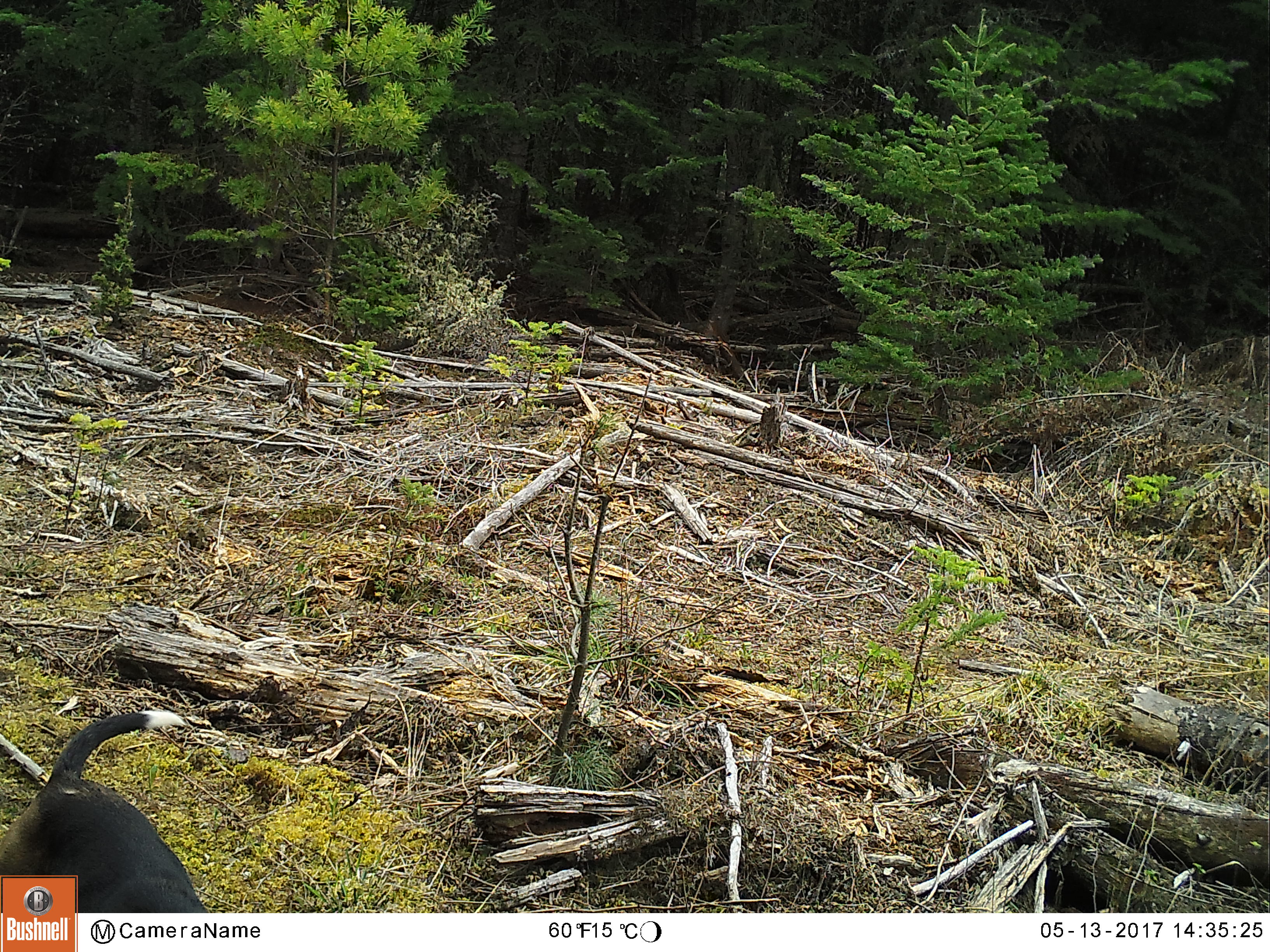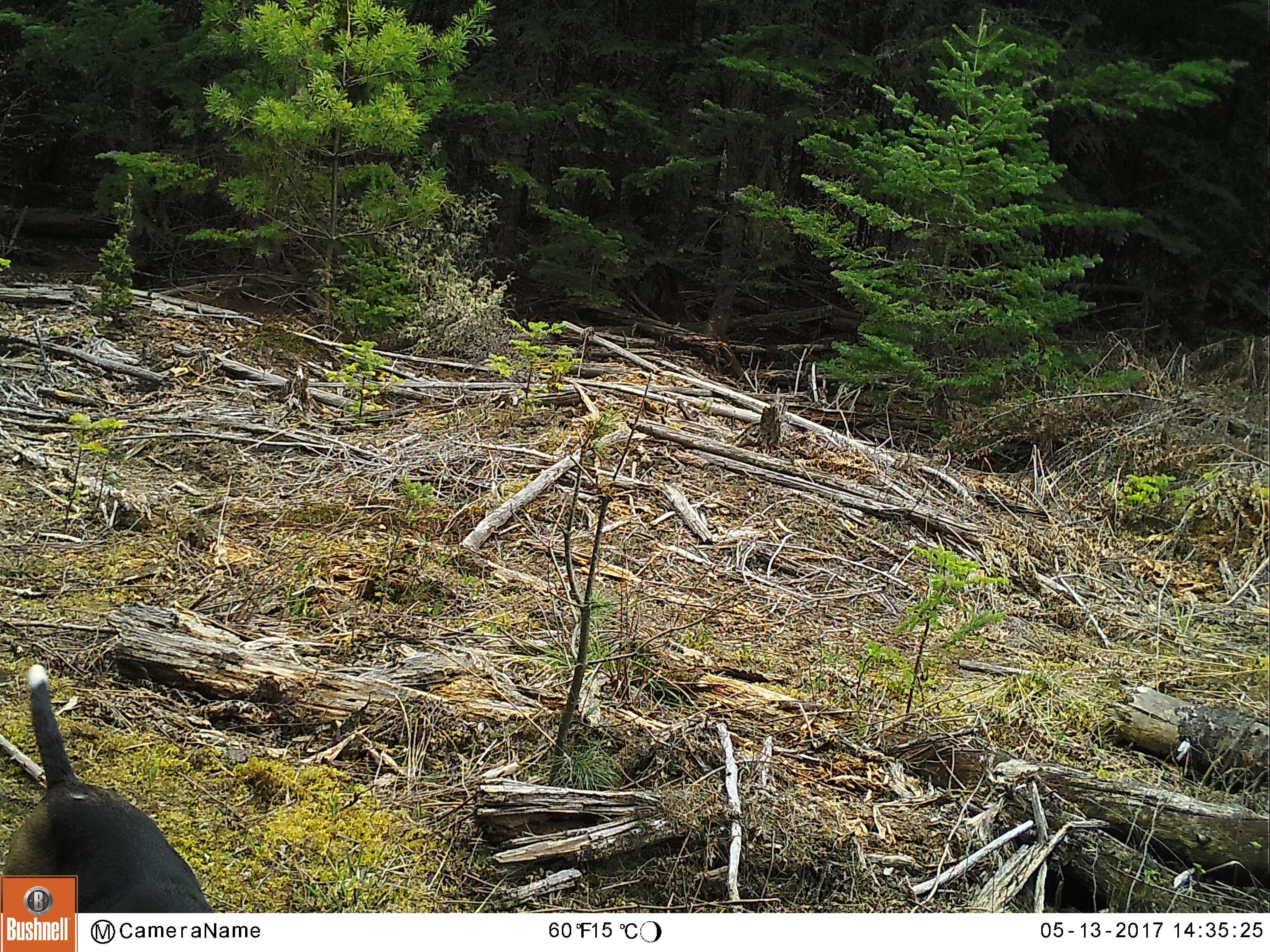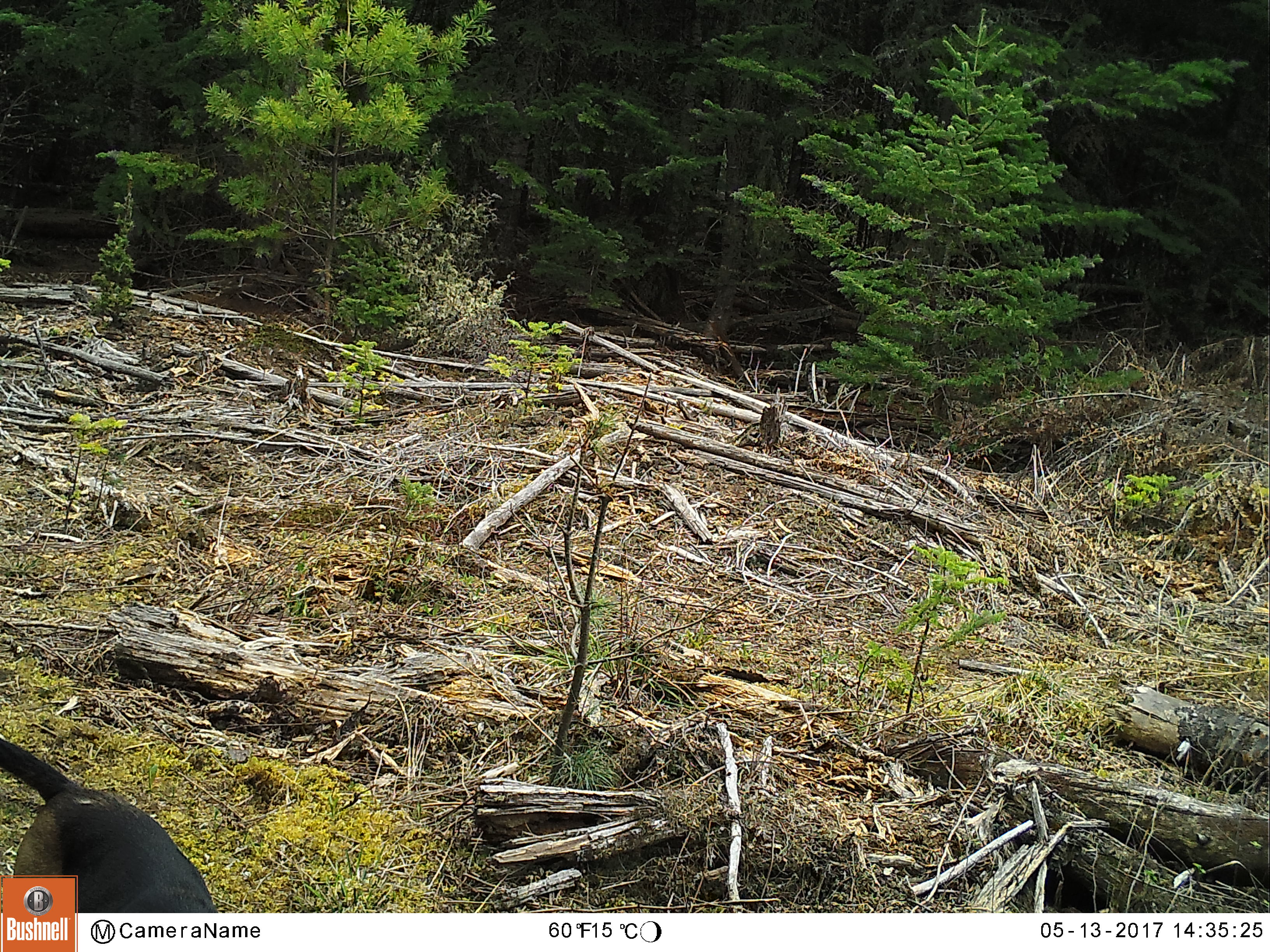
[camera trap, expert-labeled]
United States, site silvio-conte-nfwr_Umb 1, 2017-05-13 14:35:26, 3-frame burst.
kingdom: Animalia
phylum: Chordata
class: Mammalia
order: Carnivora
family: Canidae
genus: Canis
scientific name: Canis familiaris familiaris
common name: domestic dog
Domestic dog (Canis familiaris familiaris).